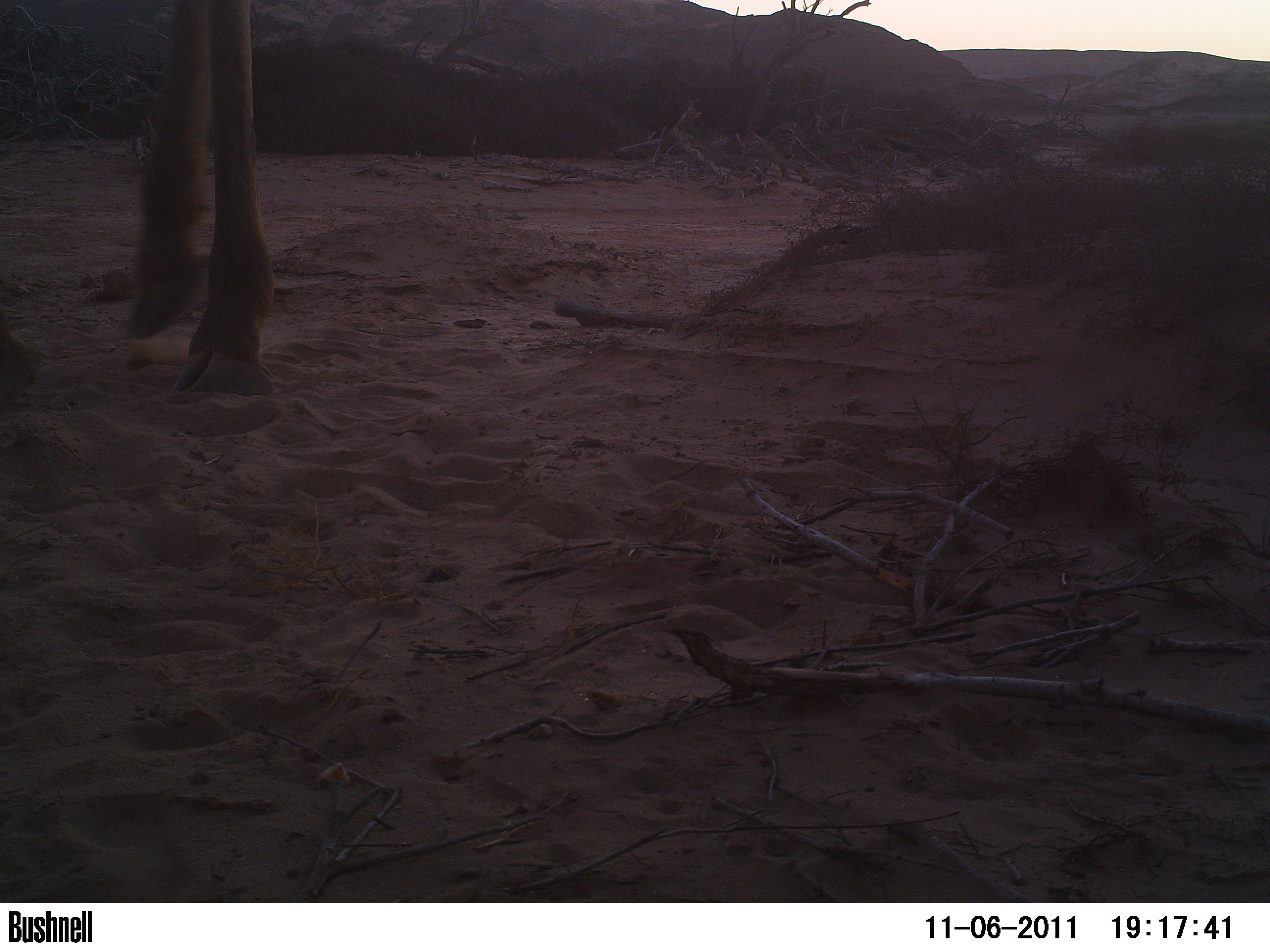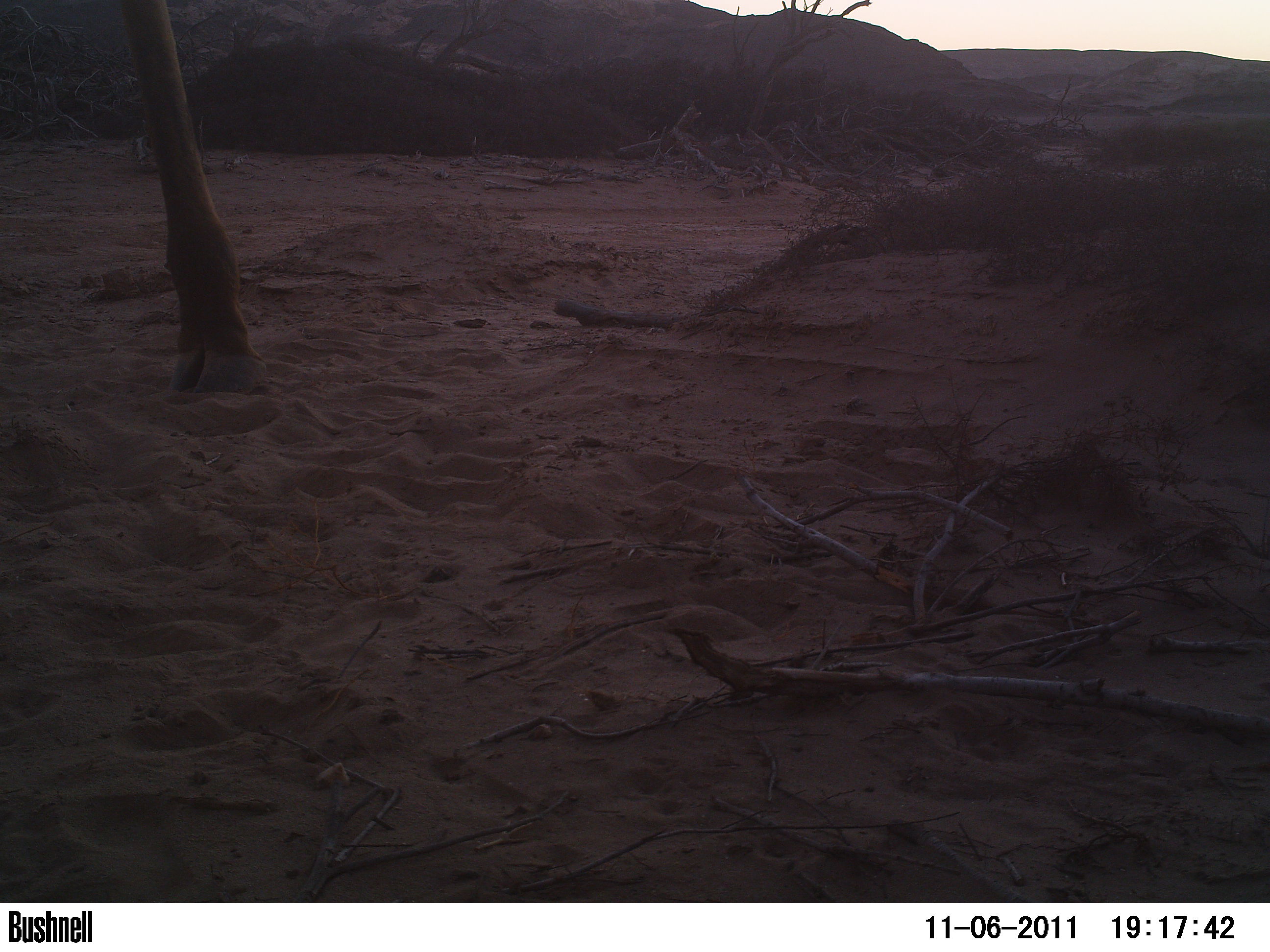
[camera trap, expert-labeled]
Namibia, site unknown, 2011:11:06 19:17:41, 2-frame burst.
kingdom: Animalia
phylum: Chordata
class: Mammalia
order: Artiodactyla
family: Giraffidae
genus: Giraffa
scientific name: Giraffa camelopardalis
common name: giraffe